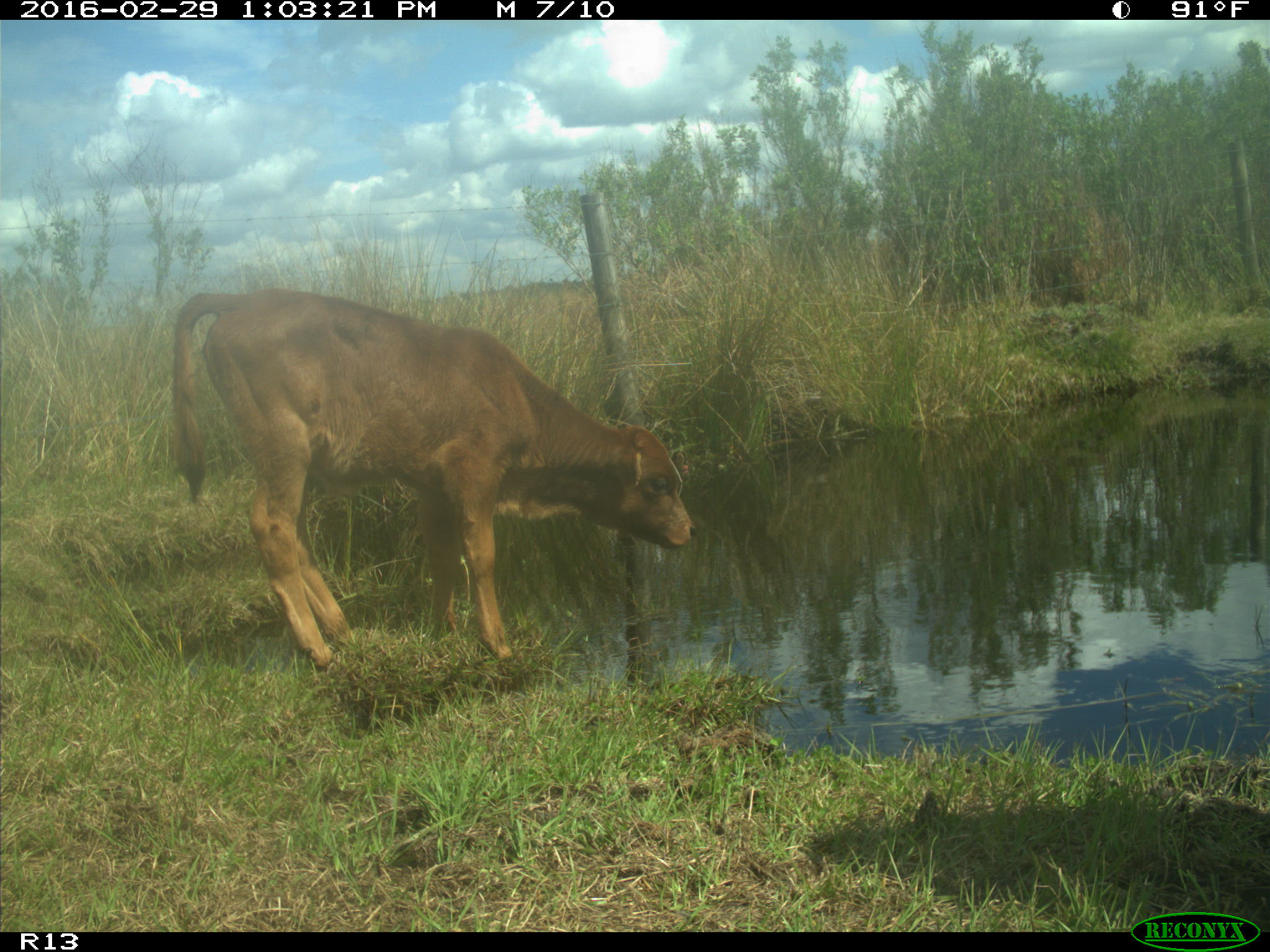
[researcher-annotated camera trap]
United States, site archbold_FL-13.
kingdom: Animalia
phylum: Chordata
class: Mammalia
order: Artiodactyla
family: Bovidae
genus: Bos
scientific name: Bos taurus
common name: domestic cow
Bos taurus (domestic cow).